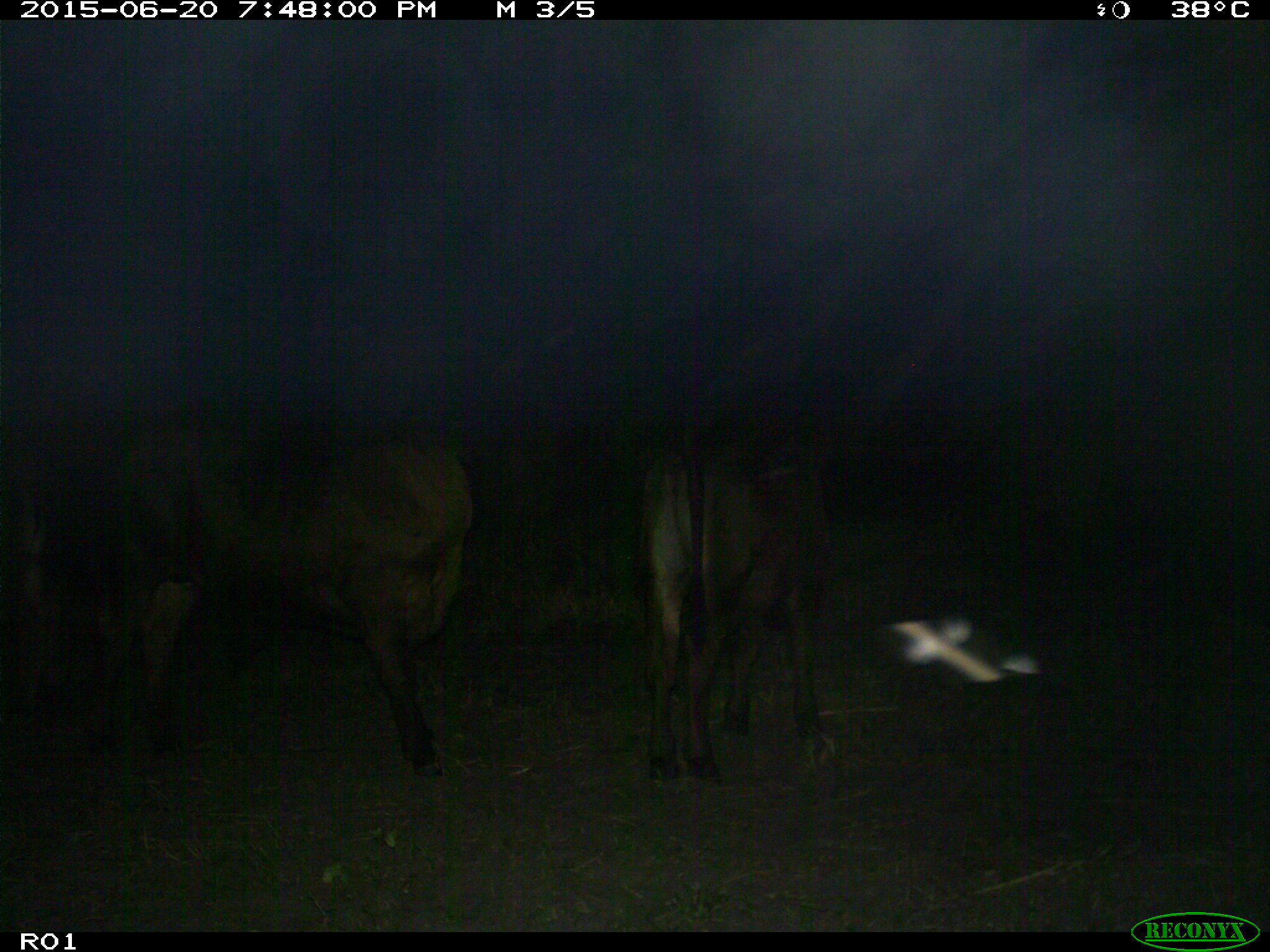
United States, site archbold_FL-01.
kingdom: Animalia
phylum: Chordata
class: Mammalia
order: Artiodactyla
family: Bovidae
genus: Bos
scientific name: Bos taurus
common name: domestic cow